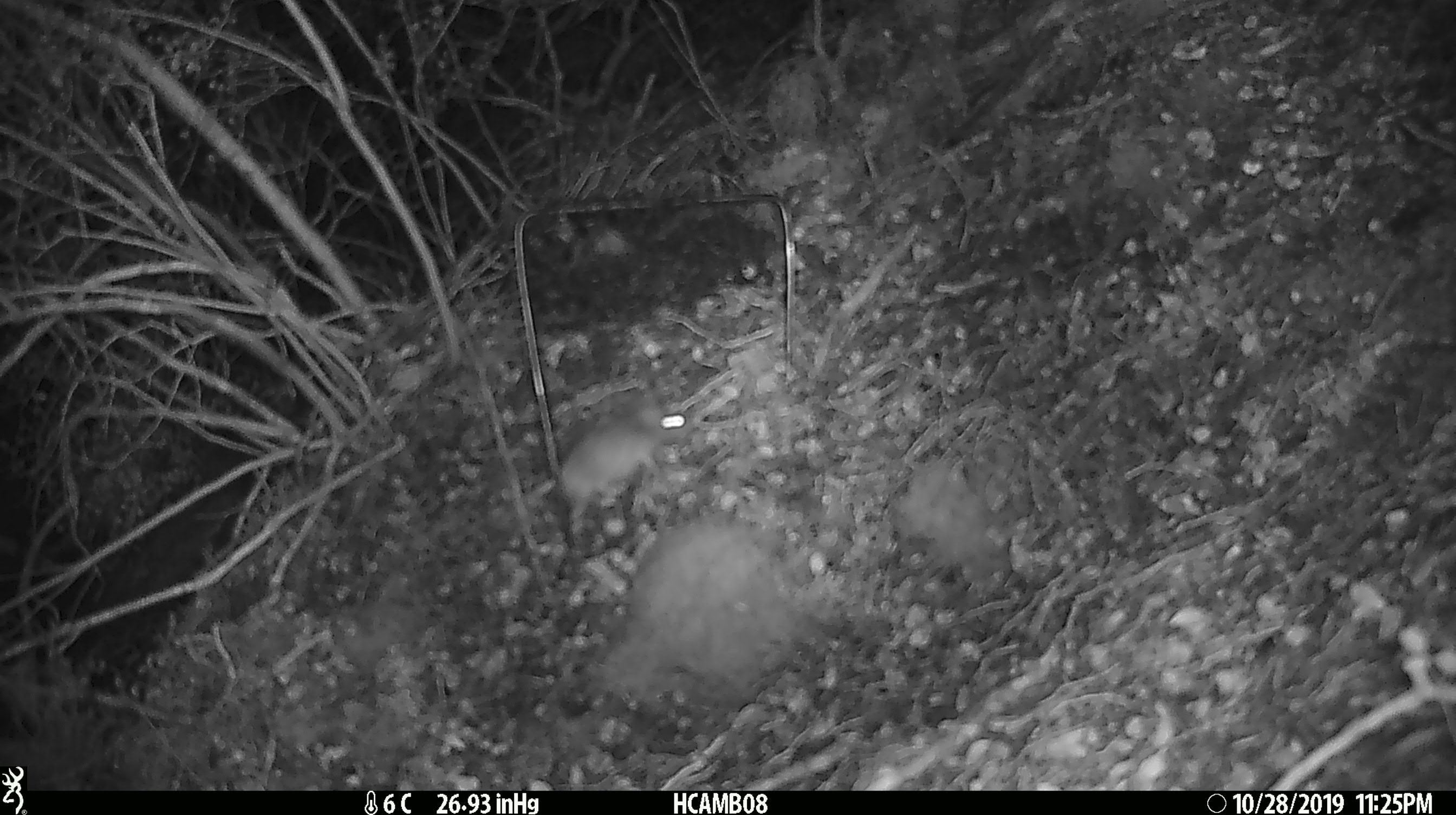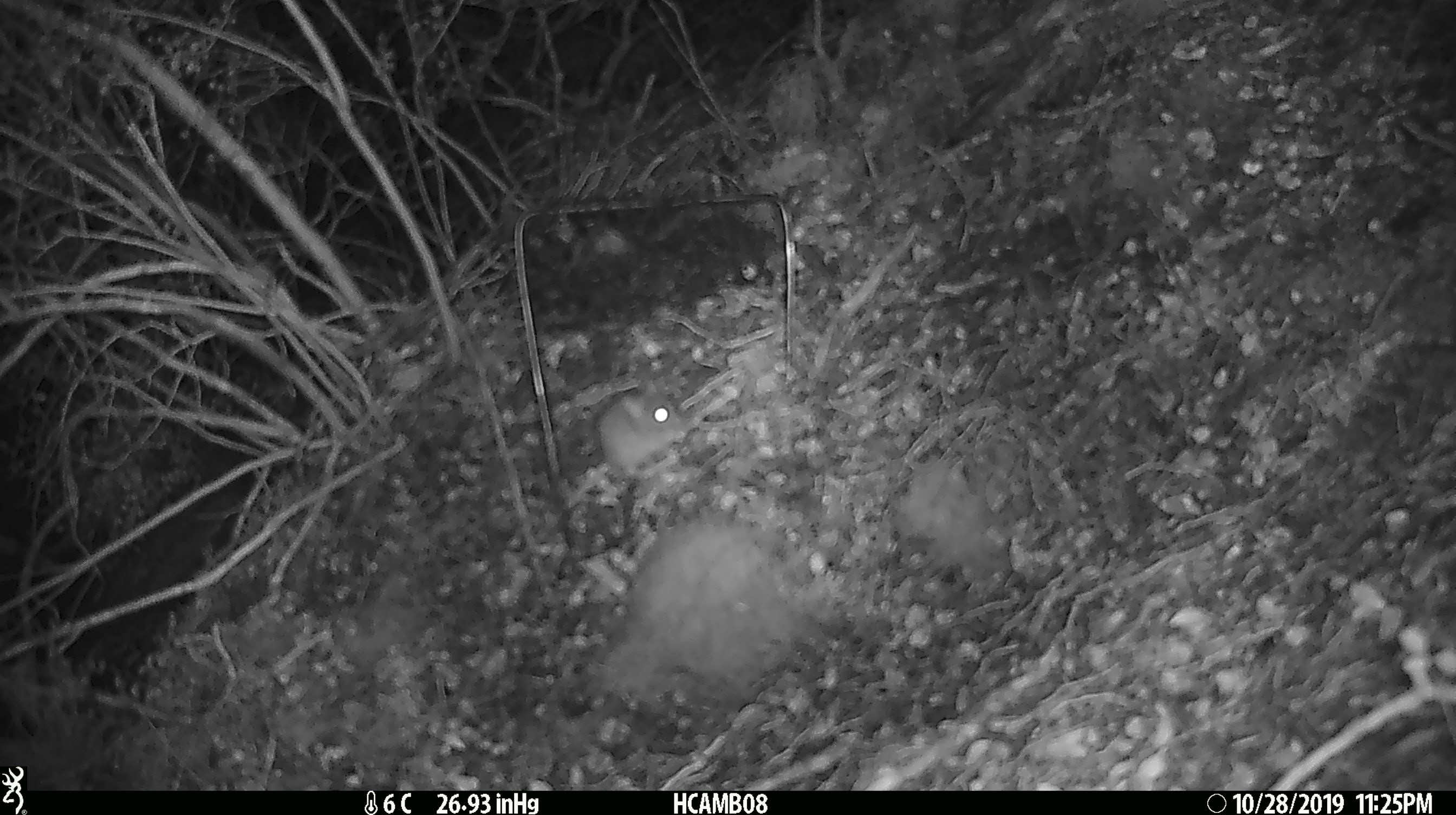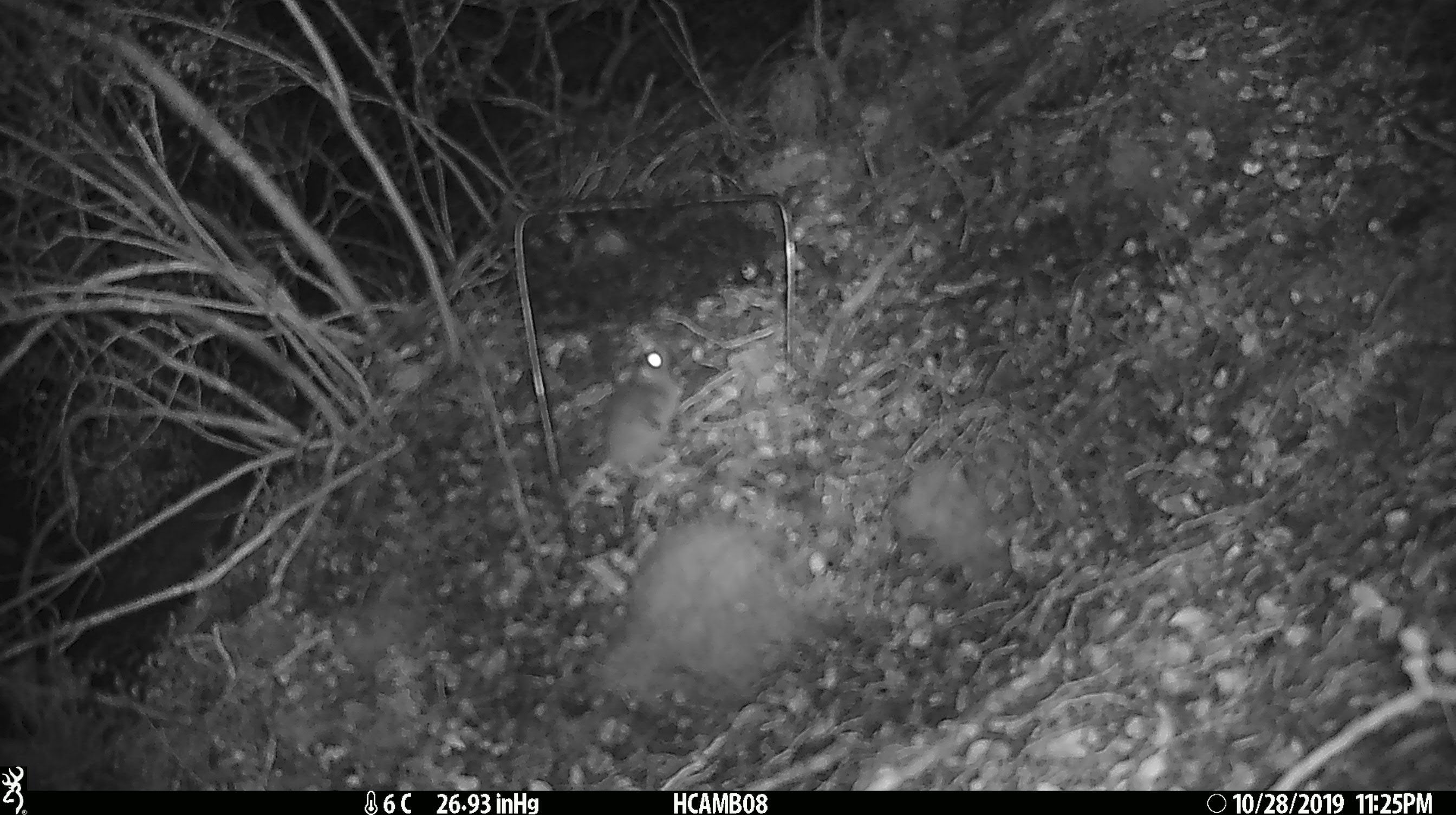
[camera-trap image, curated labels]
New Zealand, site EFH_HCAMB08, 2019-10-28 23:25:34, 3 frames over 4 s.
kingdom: Animalia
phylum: Chordata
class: Mammalia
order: Rodentia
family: Muridae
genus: Mus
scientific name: Mus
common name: mouse